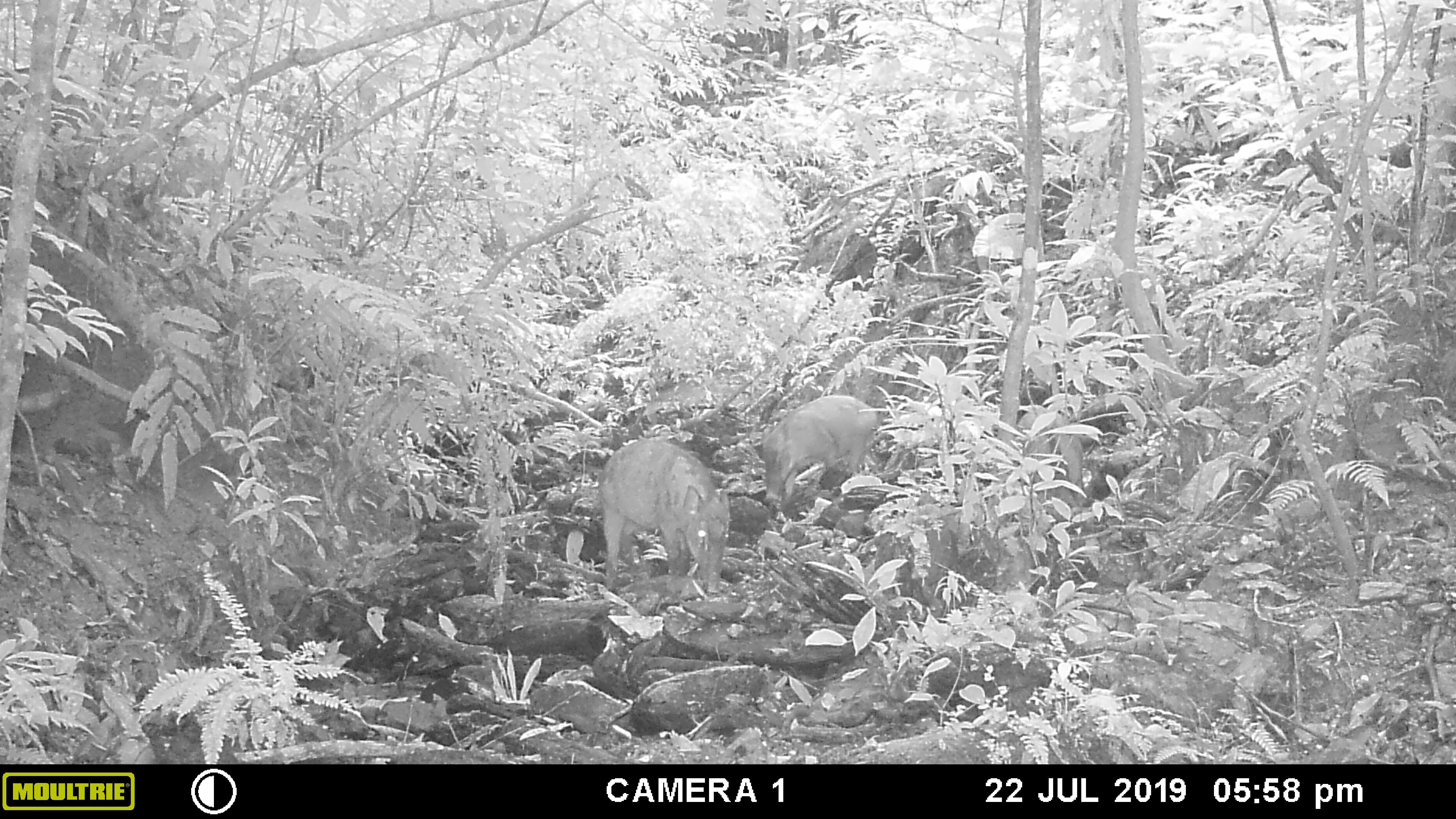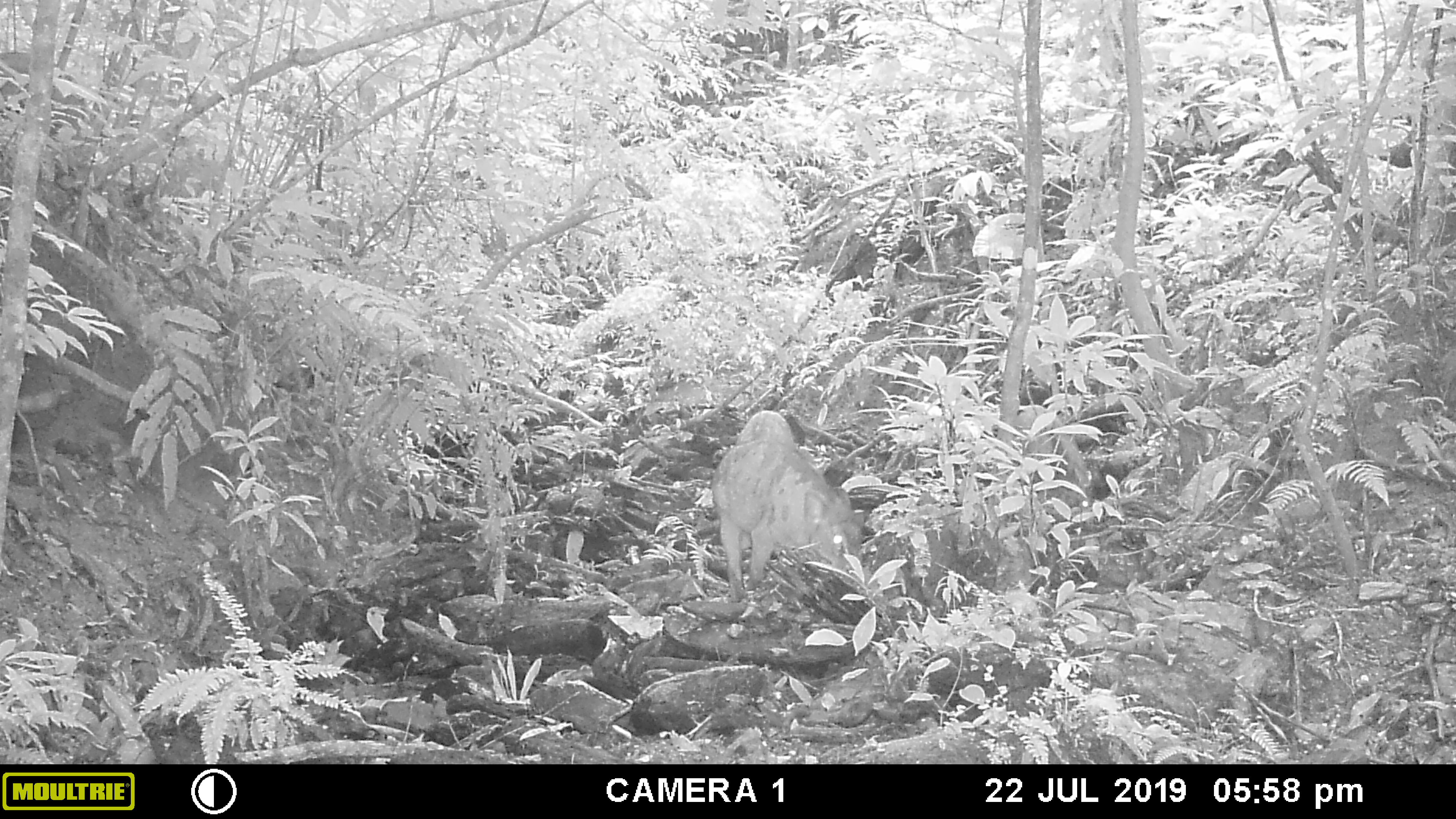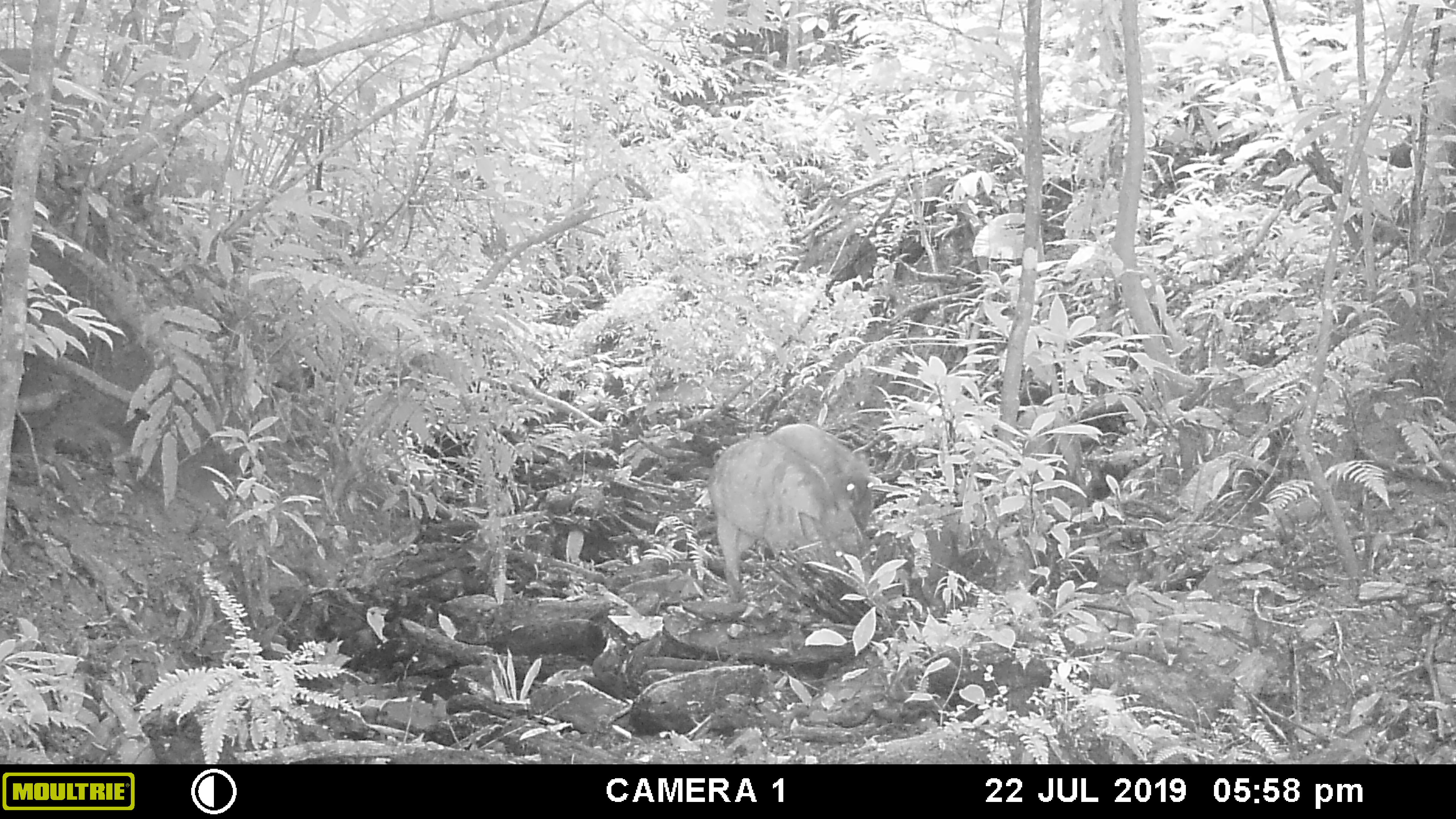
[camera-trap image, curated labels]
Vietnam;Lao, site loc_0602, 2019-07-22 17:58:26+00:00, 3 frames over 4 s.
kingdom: Animalia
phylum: Chordata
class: Mammalia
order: Artiodactyla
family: Suidae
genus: Sus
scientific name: Sus scrofa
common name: eurasian wild pig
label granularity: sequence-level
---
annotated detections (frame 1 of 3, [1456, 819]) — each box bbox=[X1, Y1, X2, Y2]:
eurasian wild pig: bbox=[599, 438, 730, 593]; bbox=[761, 395, 878, 511]; bbox=[1018, 406, 1083, 507]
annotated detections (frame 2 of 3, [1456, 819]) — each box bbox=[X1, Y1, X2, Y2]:
eurasian wild pig: bbox=[711, 438, 866, 603]; bbox=[1017, 404, 1094, 522]; bbox=[735, 410, 794, 445]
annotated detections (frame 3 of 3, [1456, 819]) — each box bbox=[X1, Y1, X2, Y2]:
eurasian wild pig: bbox=[706, 437, 873, 604]; bbox=[767, 423, 882, 535]; bbox=[1018, 405, 1088, 509]